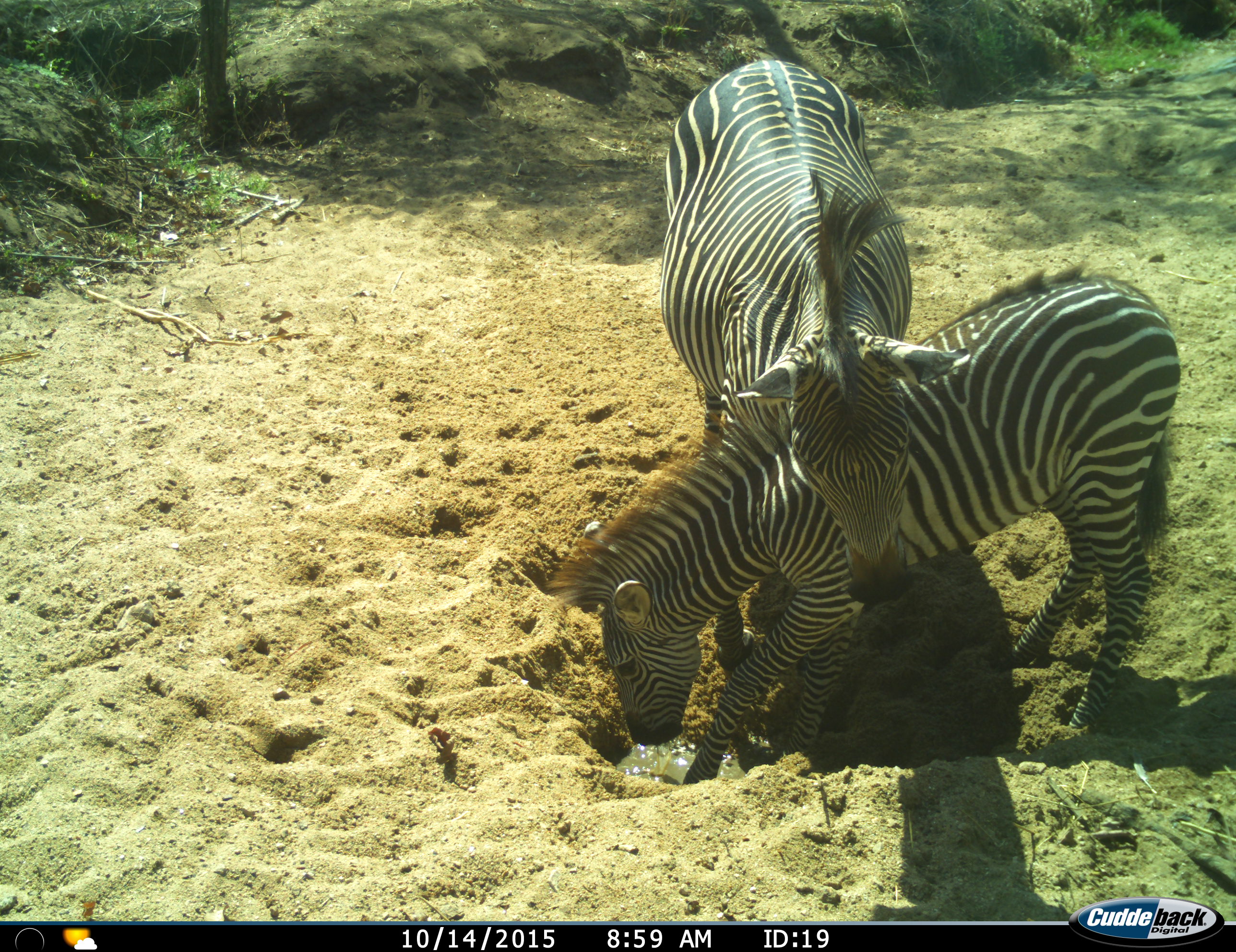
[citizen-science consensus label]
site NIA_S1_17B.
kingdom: Animalia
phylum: Chordata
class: Mammalia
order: Perissodactyla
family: Equidae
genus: Equus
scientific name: Equus quagga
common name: plains zebra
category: zebraplains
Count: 2.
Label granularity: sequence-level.